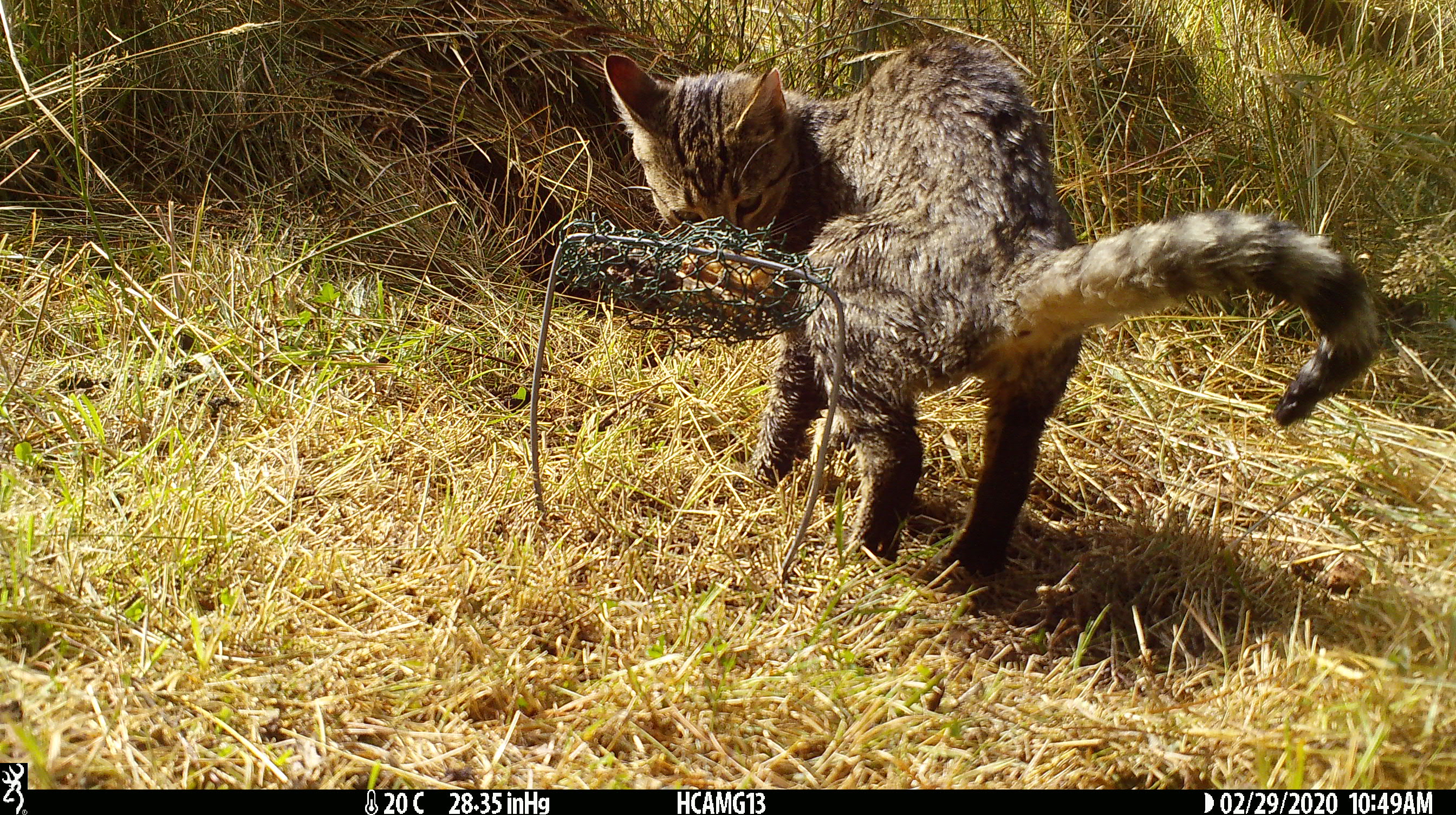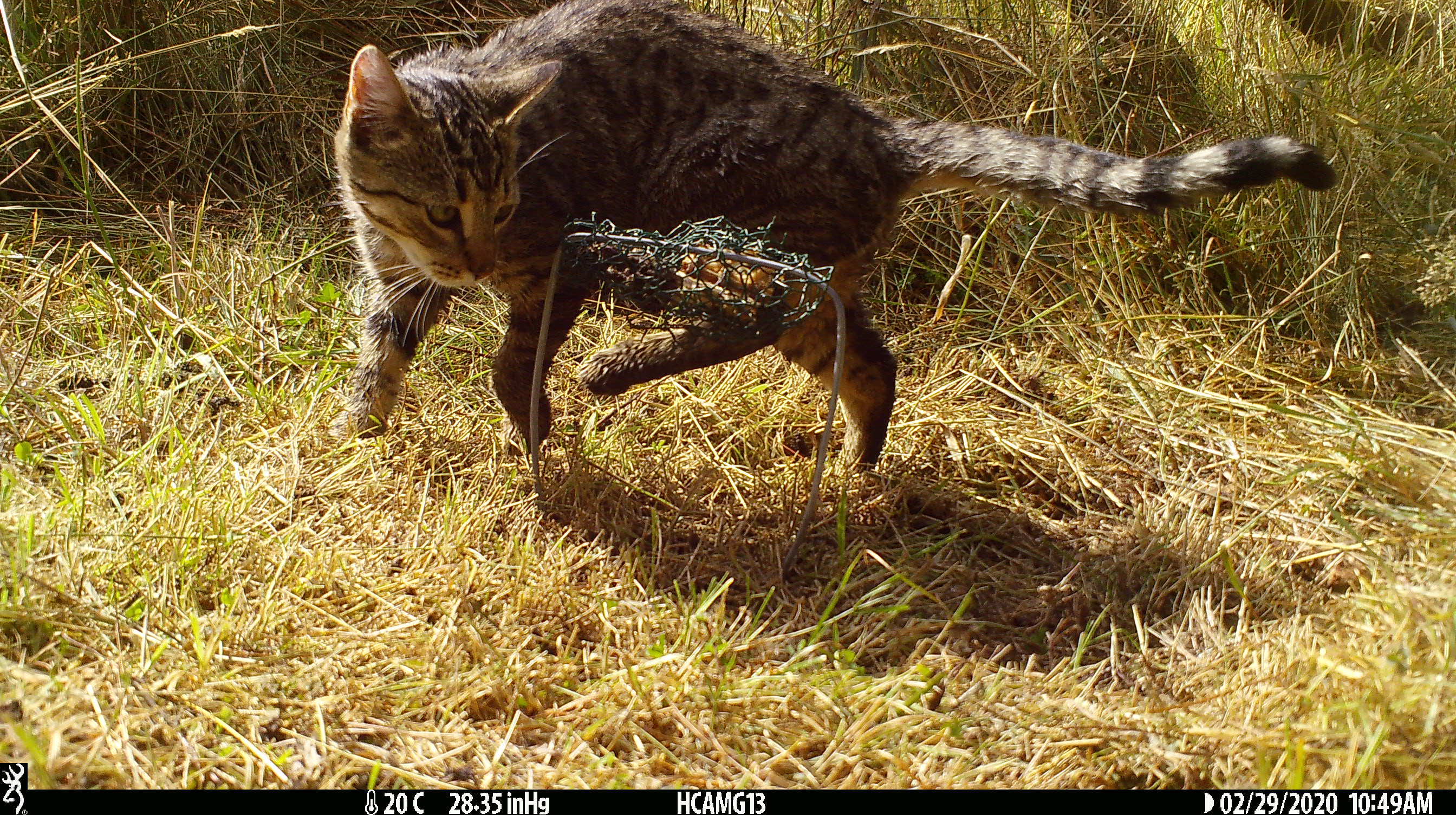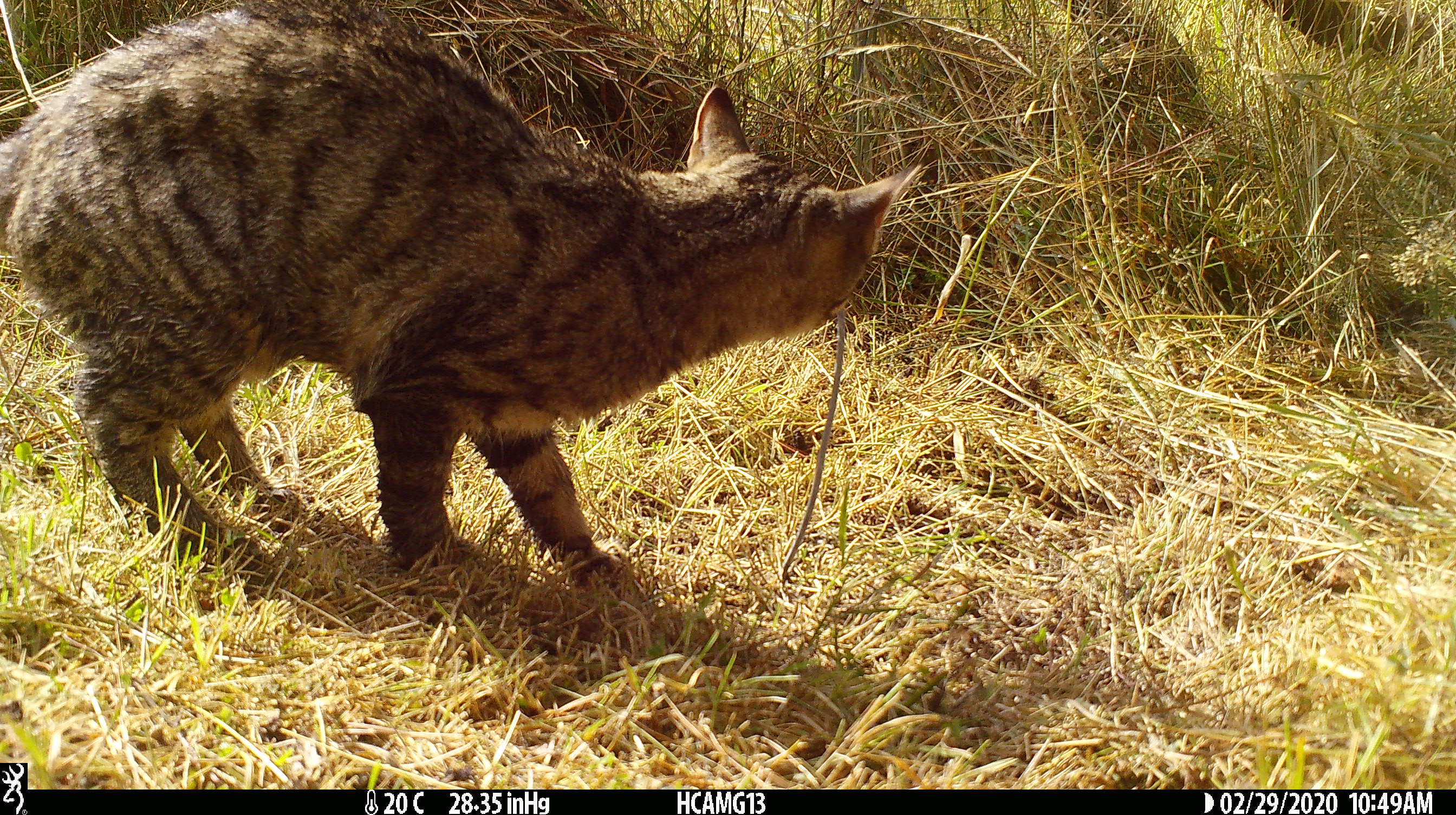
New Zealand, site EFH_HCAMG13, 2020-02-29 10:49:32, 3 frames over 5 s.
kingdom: Animalia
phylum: Chordata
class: Mammalia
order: Carnivora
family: Felidae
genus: Felis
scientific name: Felis catus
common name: domestic cat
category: cat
Cat (domestic cat) (Felis catus).